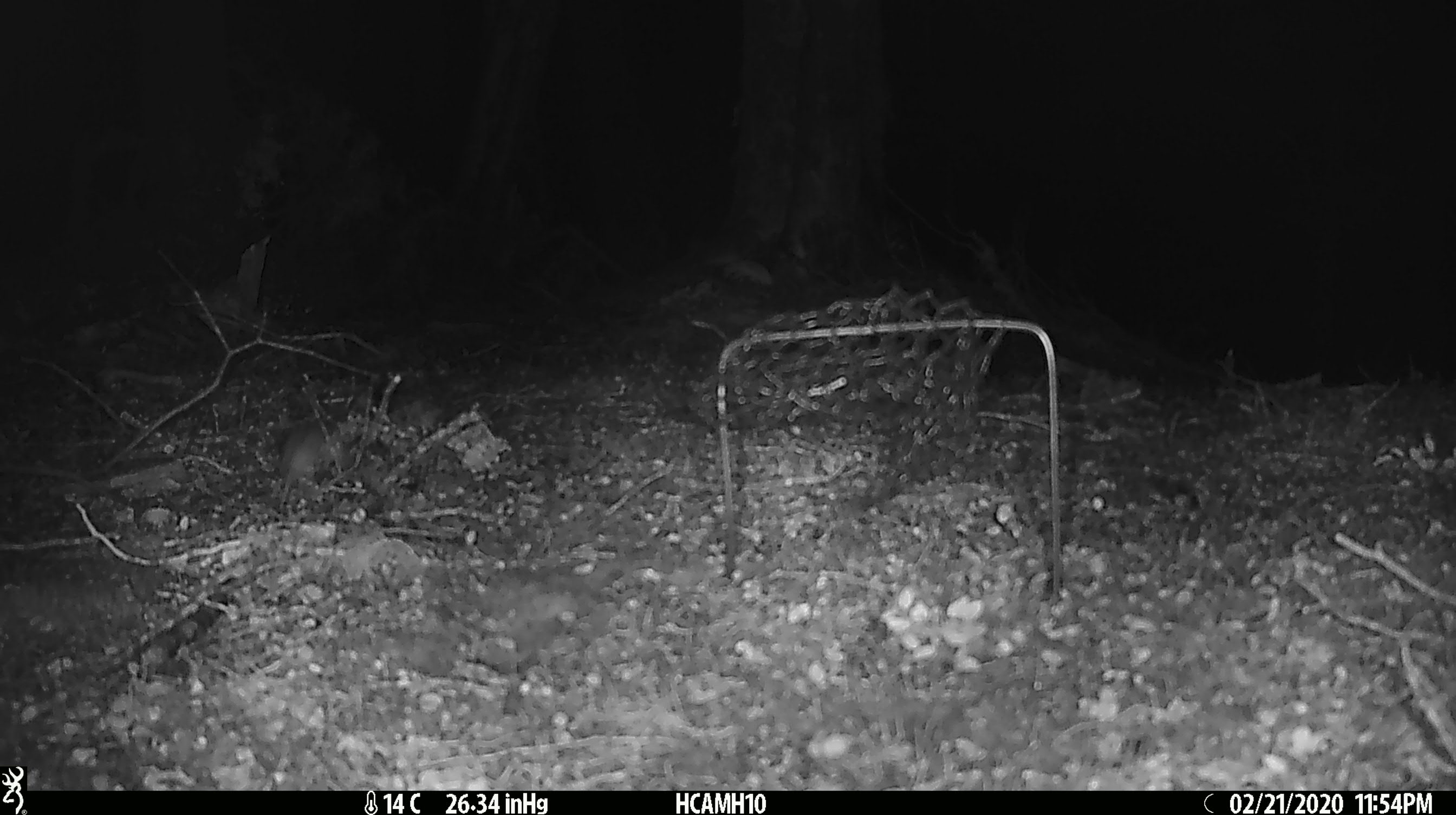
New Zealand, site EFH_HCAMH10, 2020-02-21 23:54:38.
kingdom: Animalia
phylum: Chordata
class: Mammalia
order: Rodentia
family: Muridae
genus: Mus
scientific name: Mus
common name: mouse